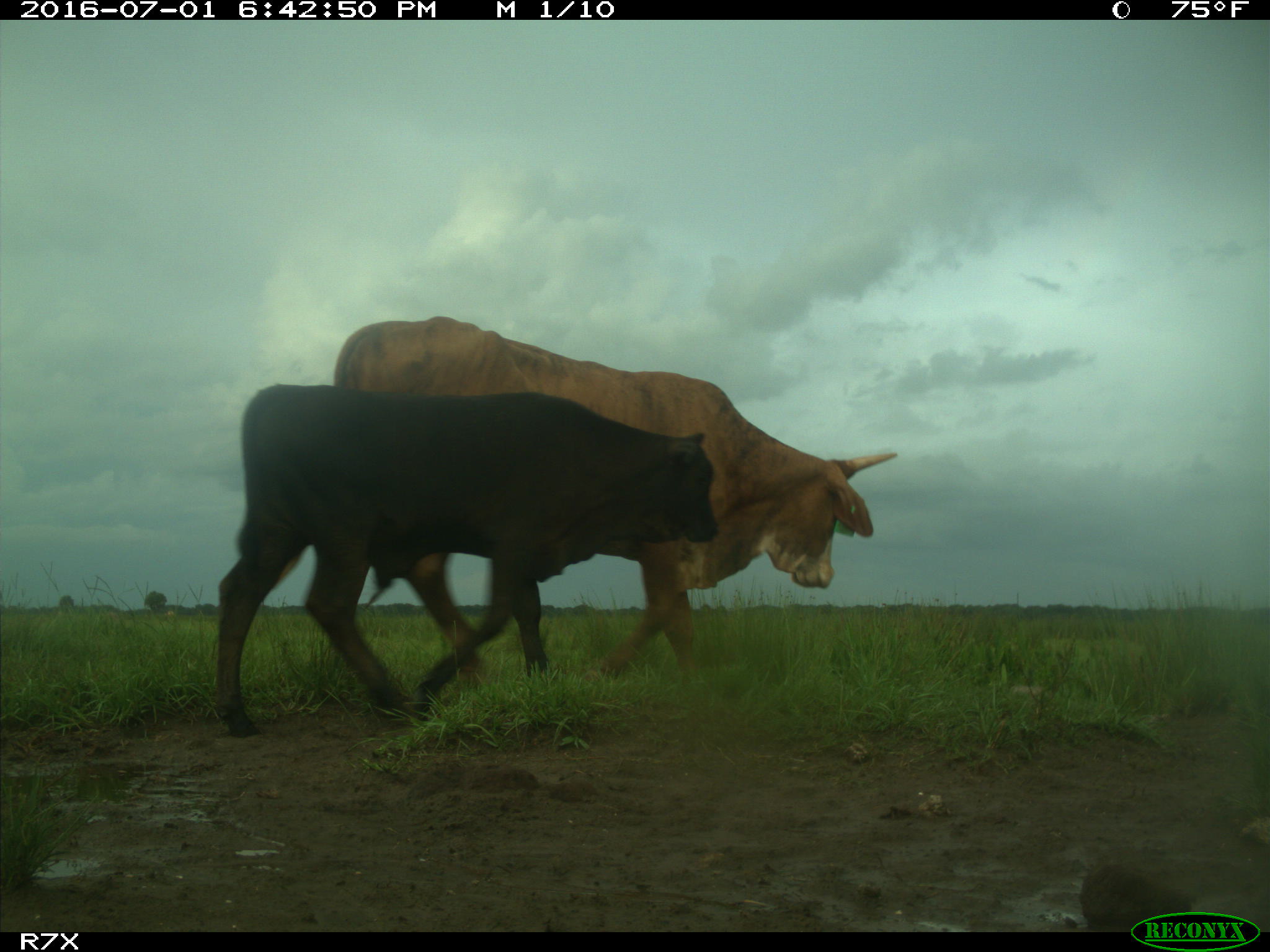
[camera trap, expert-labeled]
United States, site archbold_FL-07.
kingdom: Animalia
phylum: Chordata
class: Mammalia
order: Artiodactyla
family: Bovidae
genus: Bos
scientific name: Bos taurus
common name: domestic cow